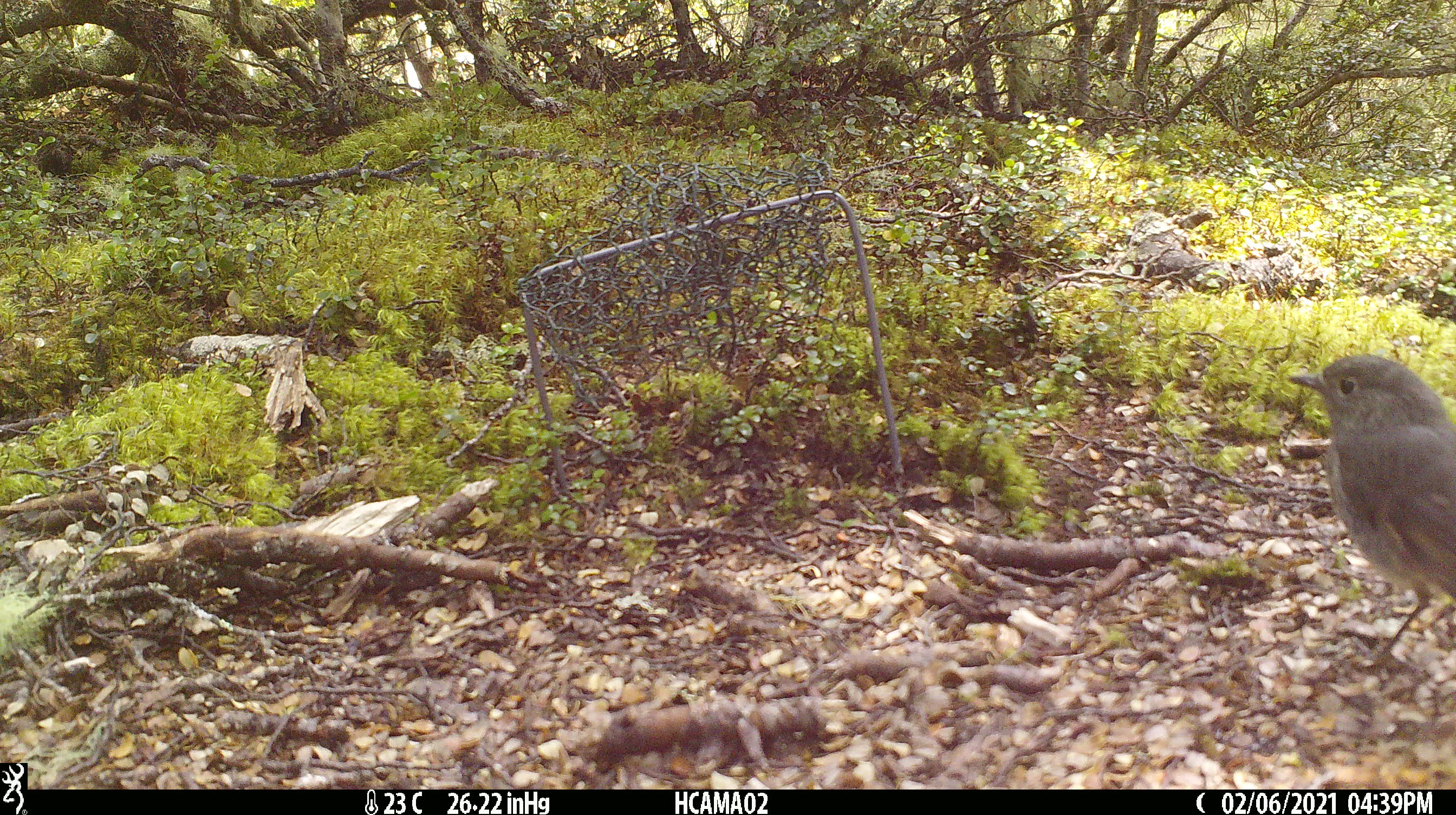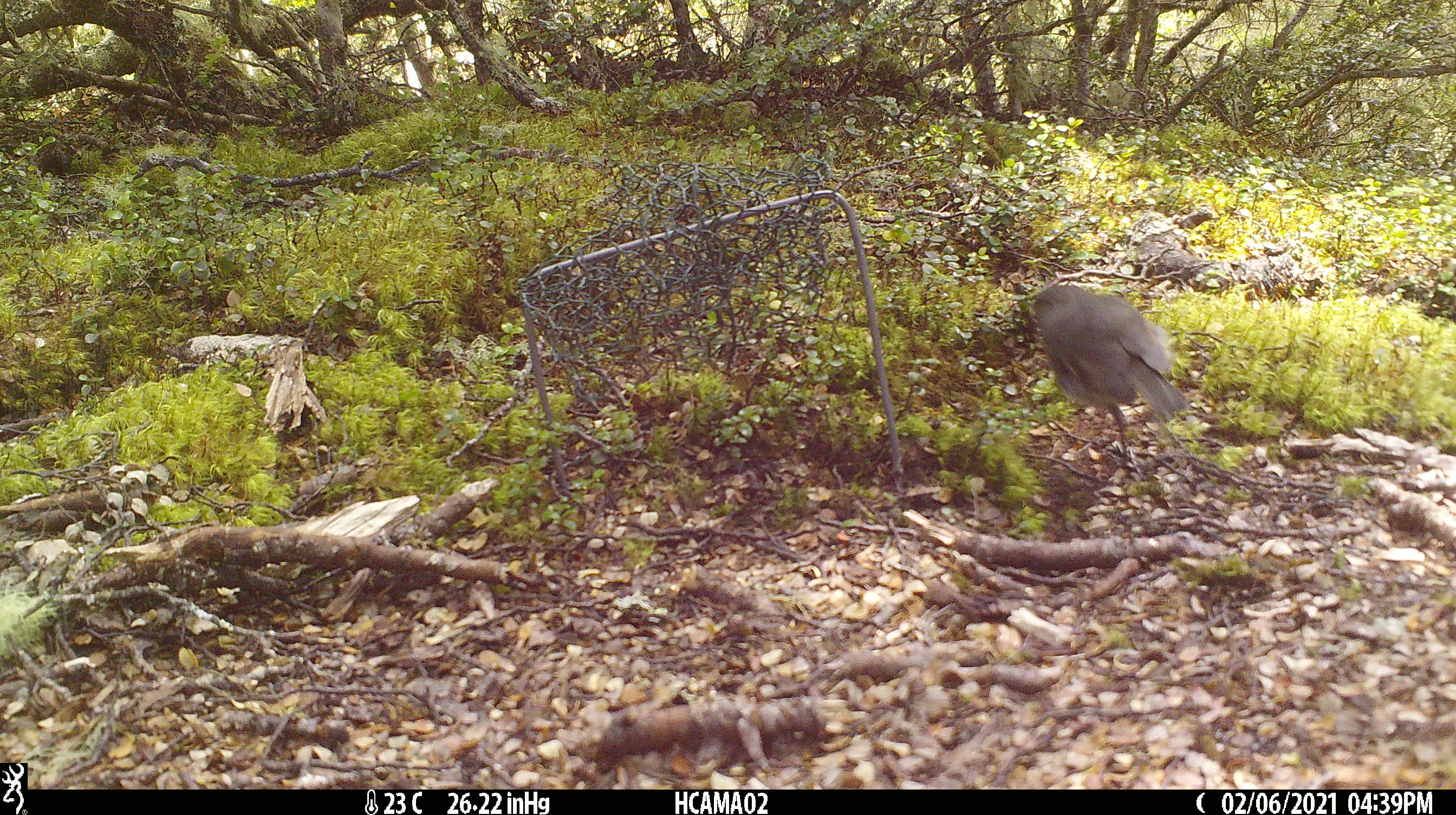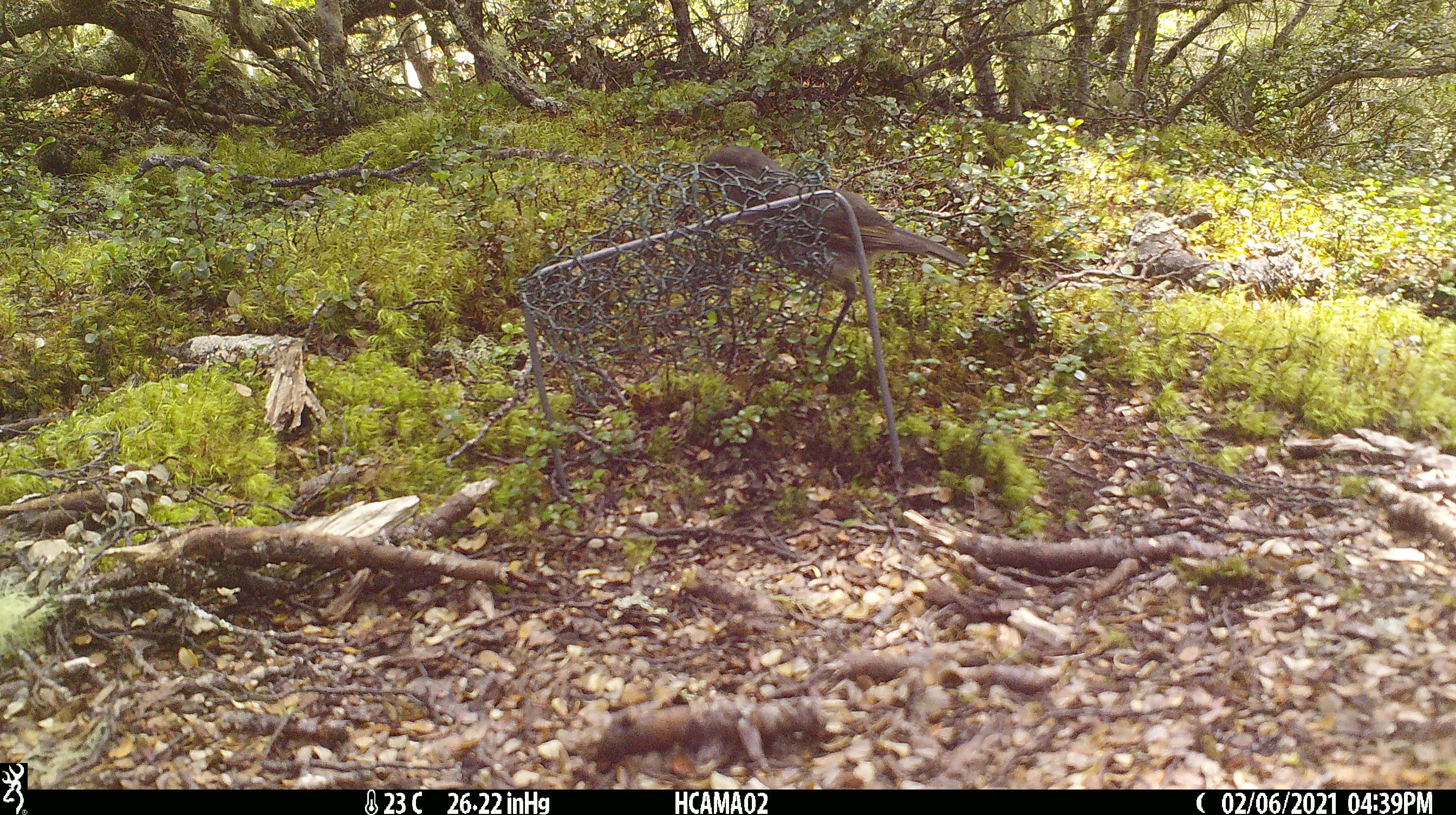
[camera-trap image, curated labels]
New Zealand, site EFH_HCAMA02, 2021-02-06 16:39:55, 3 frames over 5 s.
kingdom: Animalia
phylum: Chordata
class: Aves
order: Passeriformes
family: Petroicidae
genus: Petroica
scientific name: Petroica australis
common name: new zealand robin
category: robin